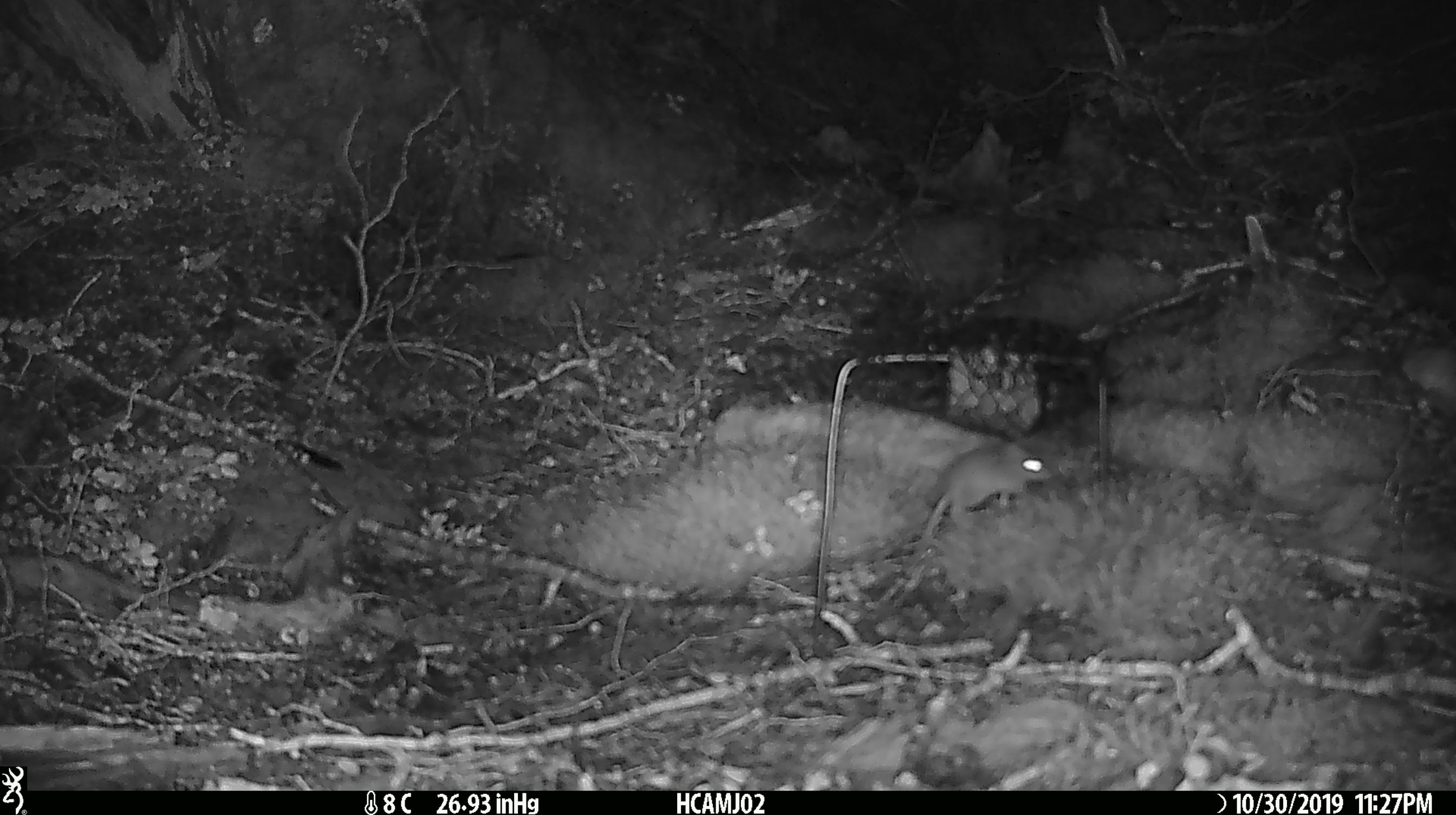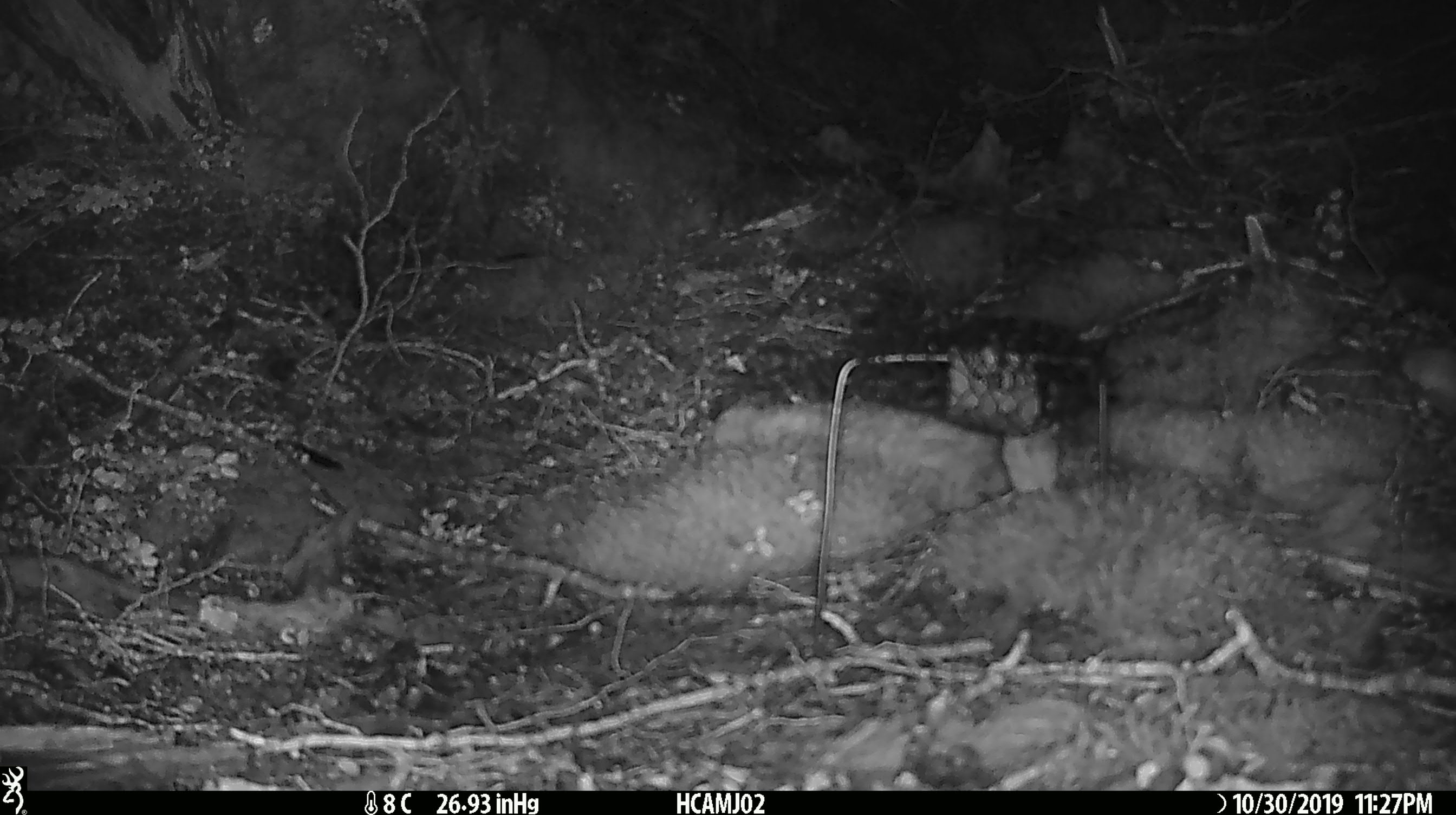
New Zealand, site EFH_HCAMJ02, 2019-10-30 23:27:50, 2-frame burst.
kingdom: Animalia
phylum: Chordata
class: Mammalia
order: Rodentia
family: Muridae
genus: Mus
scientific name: Mus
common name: mouse